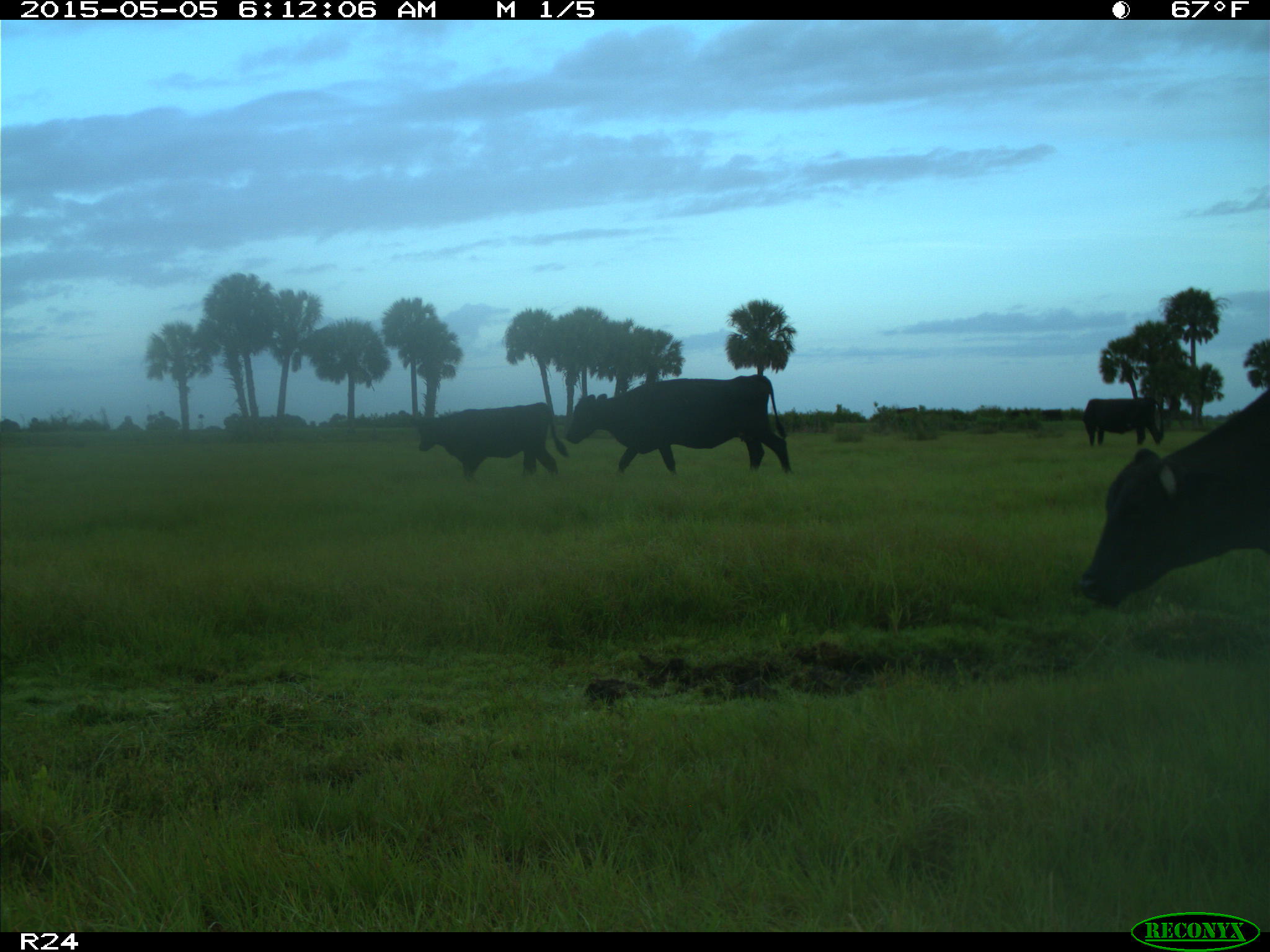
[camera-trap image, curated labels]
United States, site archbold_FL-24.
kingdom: Animalia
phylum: Chordata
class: Mammalia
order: Artiodactyla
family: Bovidae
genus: Bos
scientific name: Bos taurus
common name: domestic cow